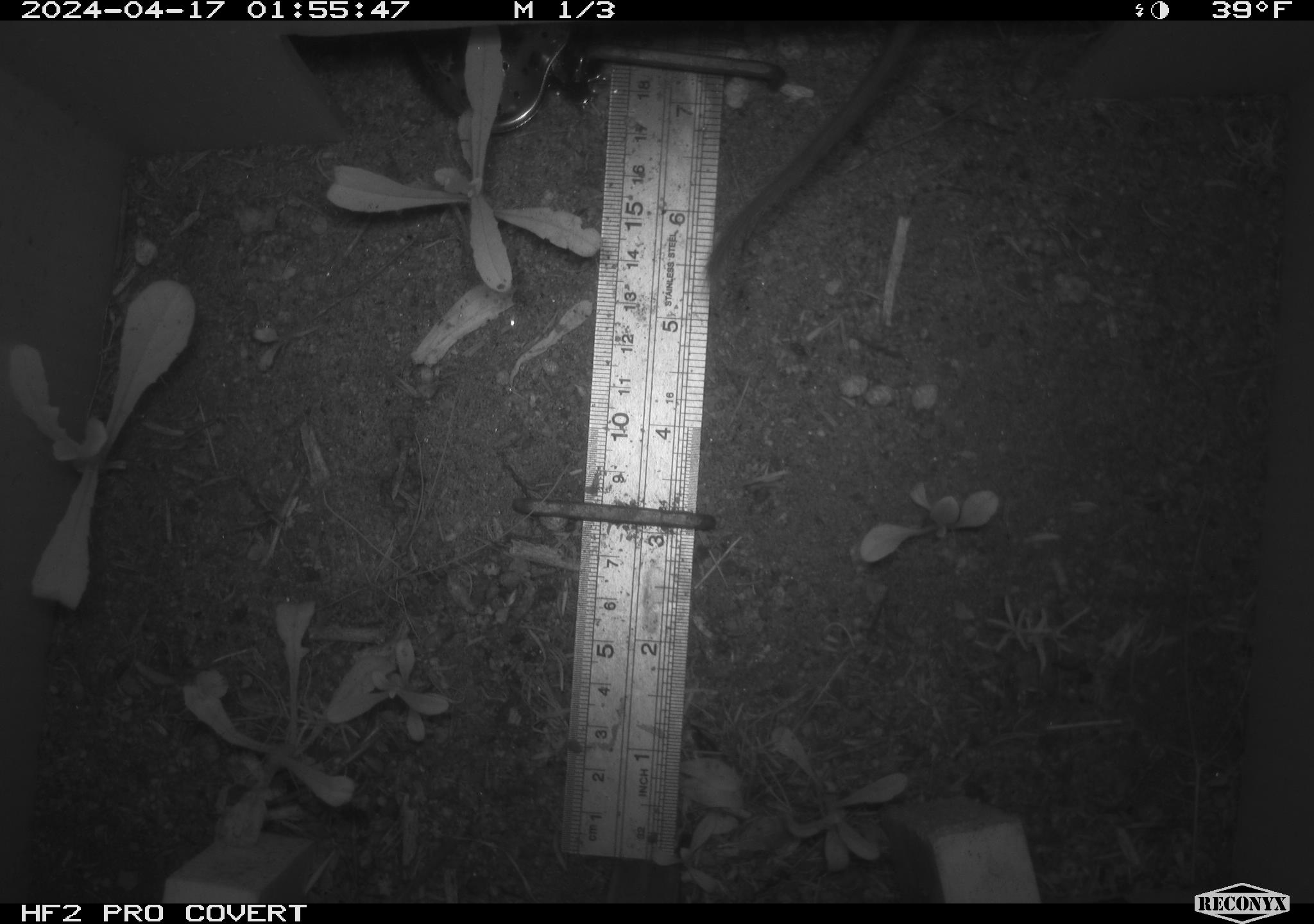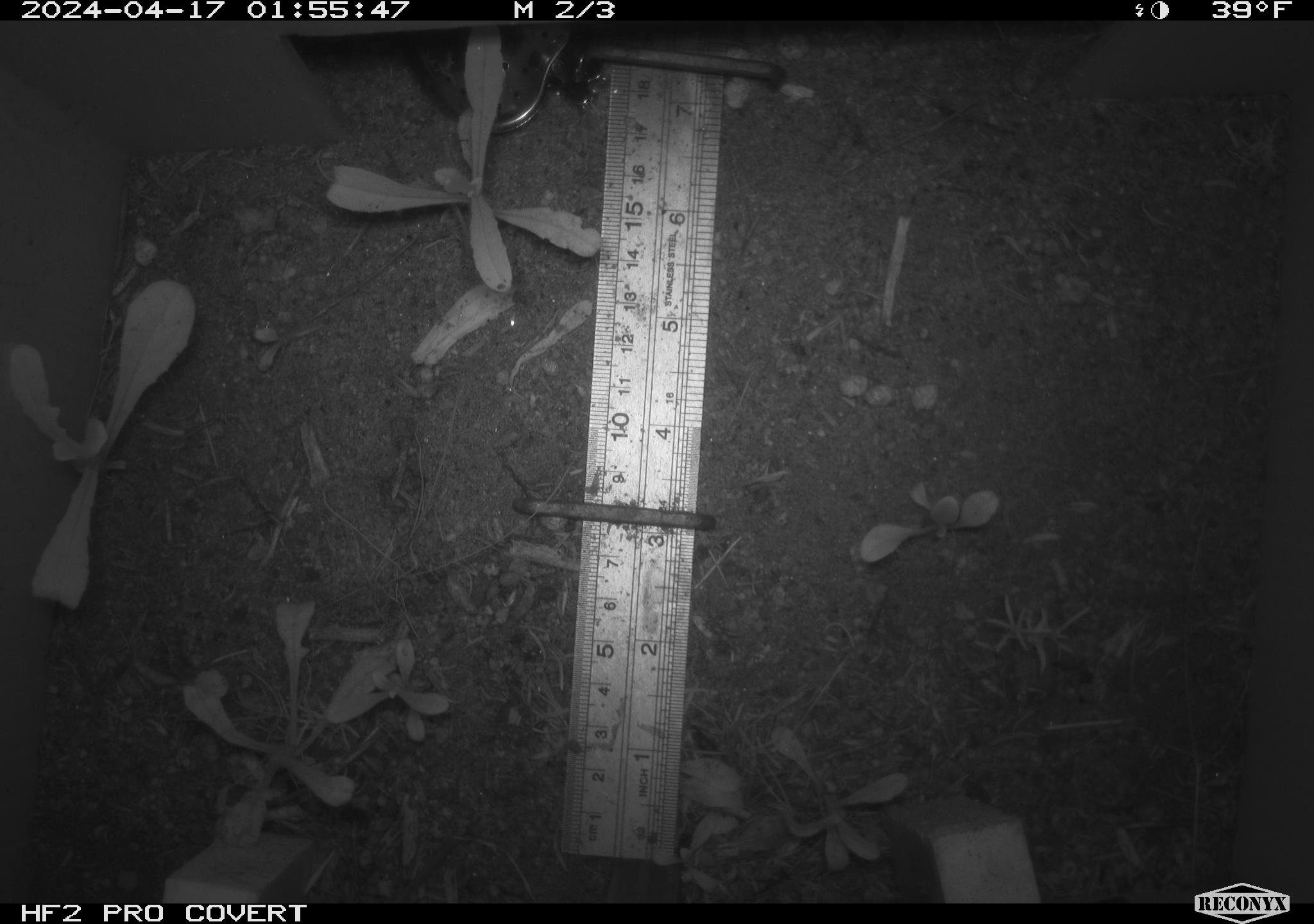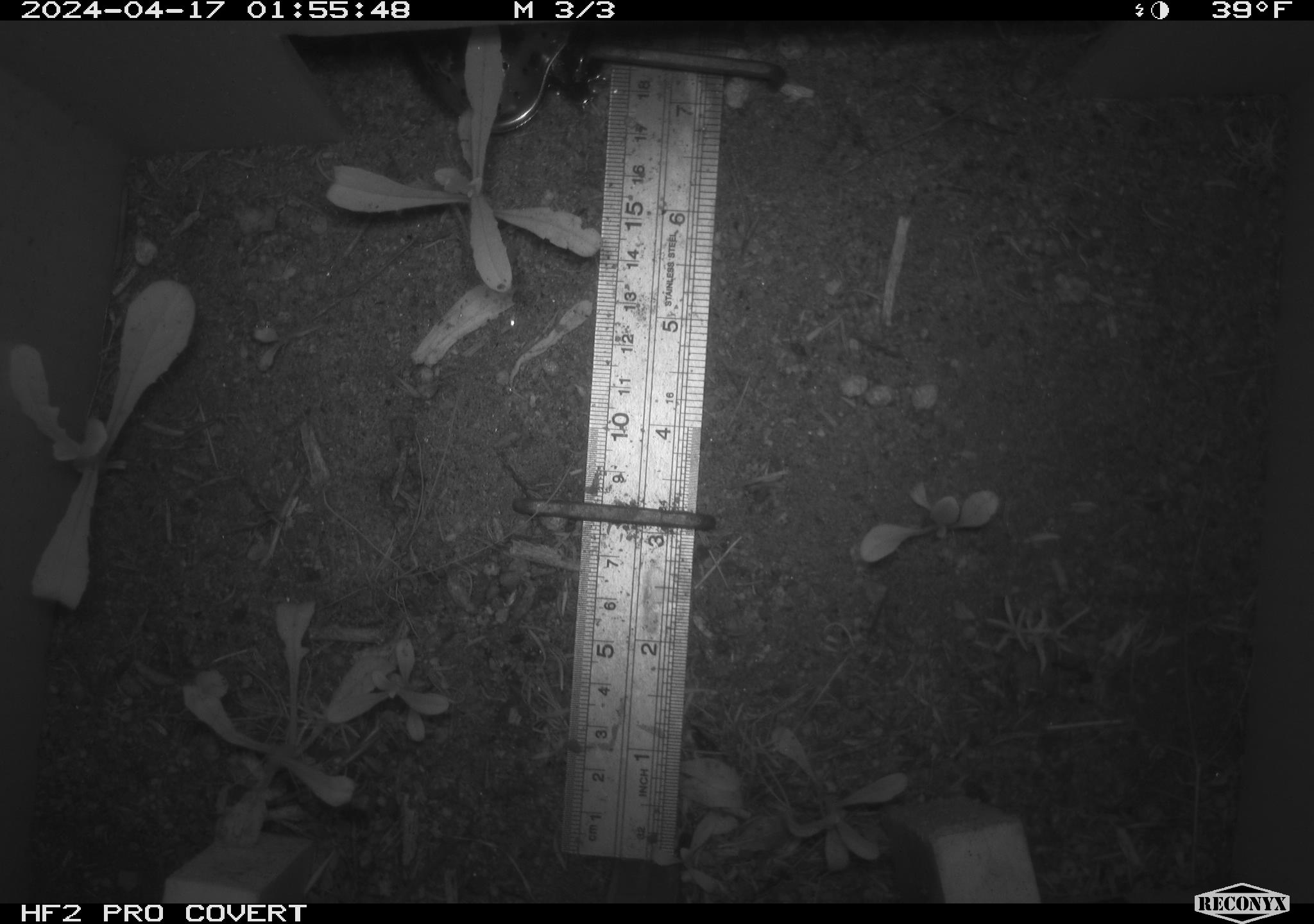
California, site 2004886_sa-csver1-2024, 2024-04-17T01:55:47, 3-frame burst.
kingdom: Animalia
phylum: Chordata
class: Mammalia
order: Rodentia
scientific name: Rodentia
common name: rodent